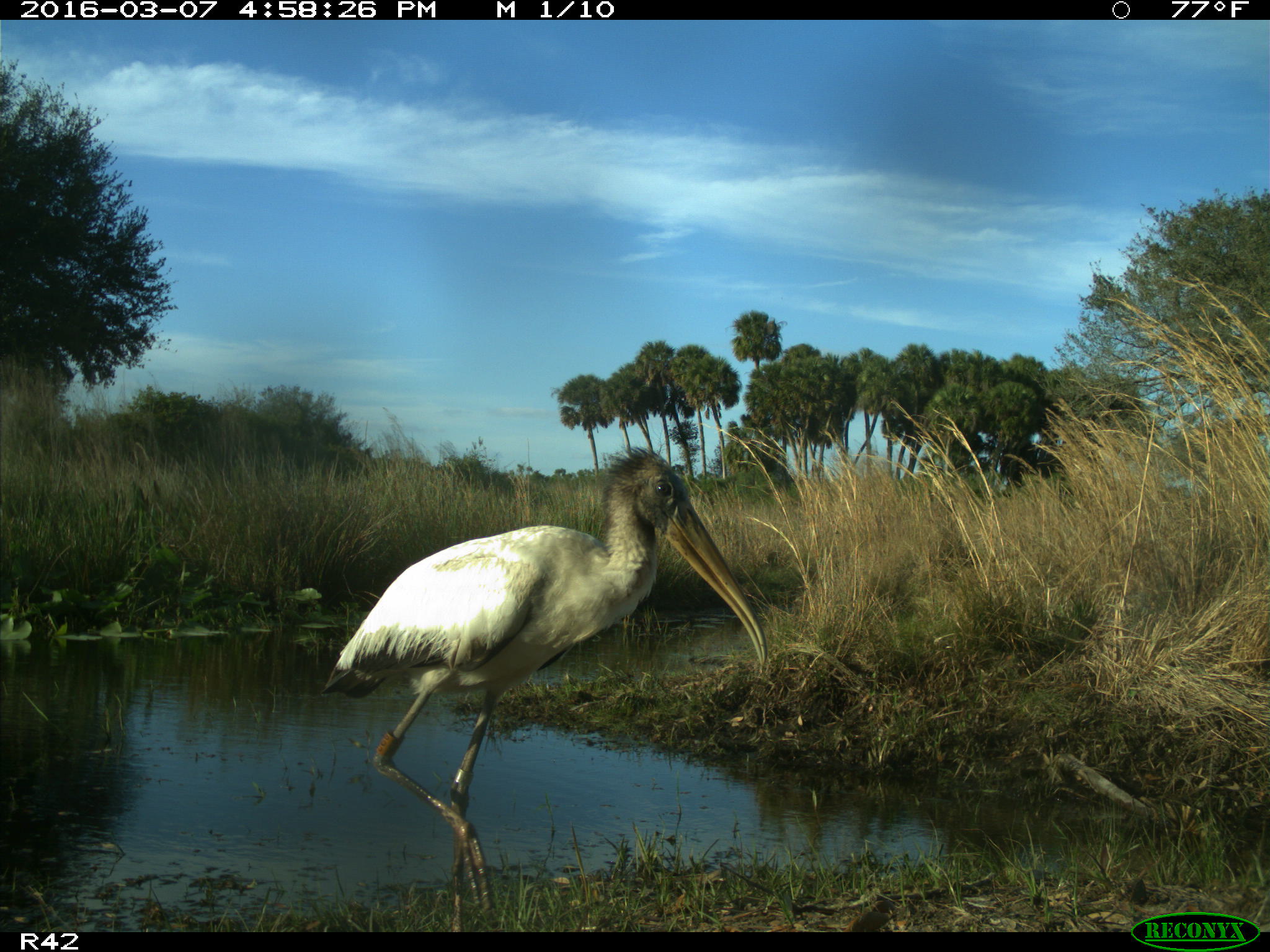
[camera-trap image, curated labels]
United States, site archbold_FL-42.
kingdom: Animalia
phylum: Chordata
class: Aves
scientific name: Aves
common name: birds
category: unidentified bird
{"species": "unidentified bird (birds) (Aves)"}